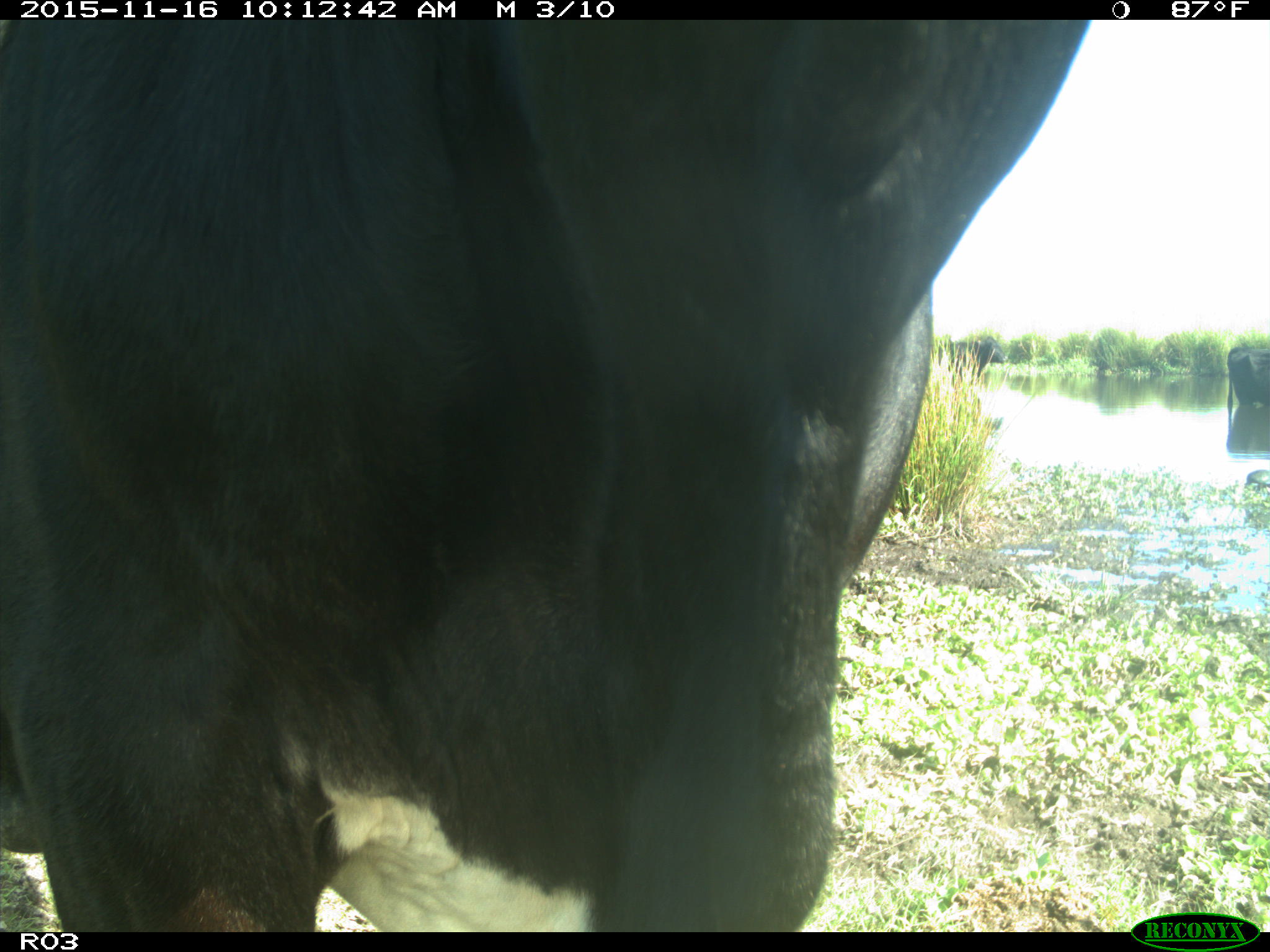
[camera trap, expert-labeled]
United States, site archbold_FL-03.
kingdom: Animalia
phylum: Chordata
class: Mammalia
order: Artiodactyla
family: Bovidae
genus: Bos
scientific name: Bos taurus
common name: domestic cow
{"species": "Bos taurus (domestic cow)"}